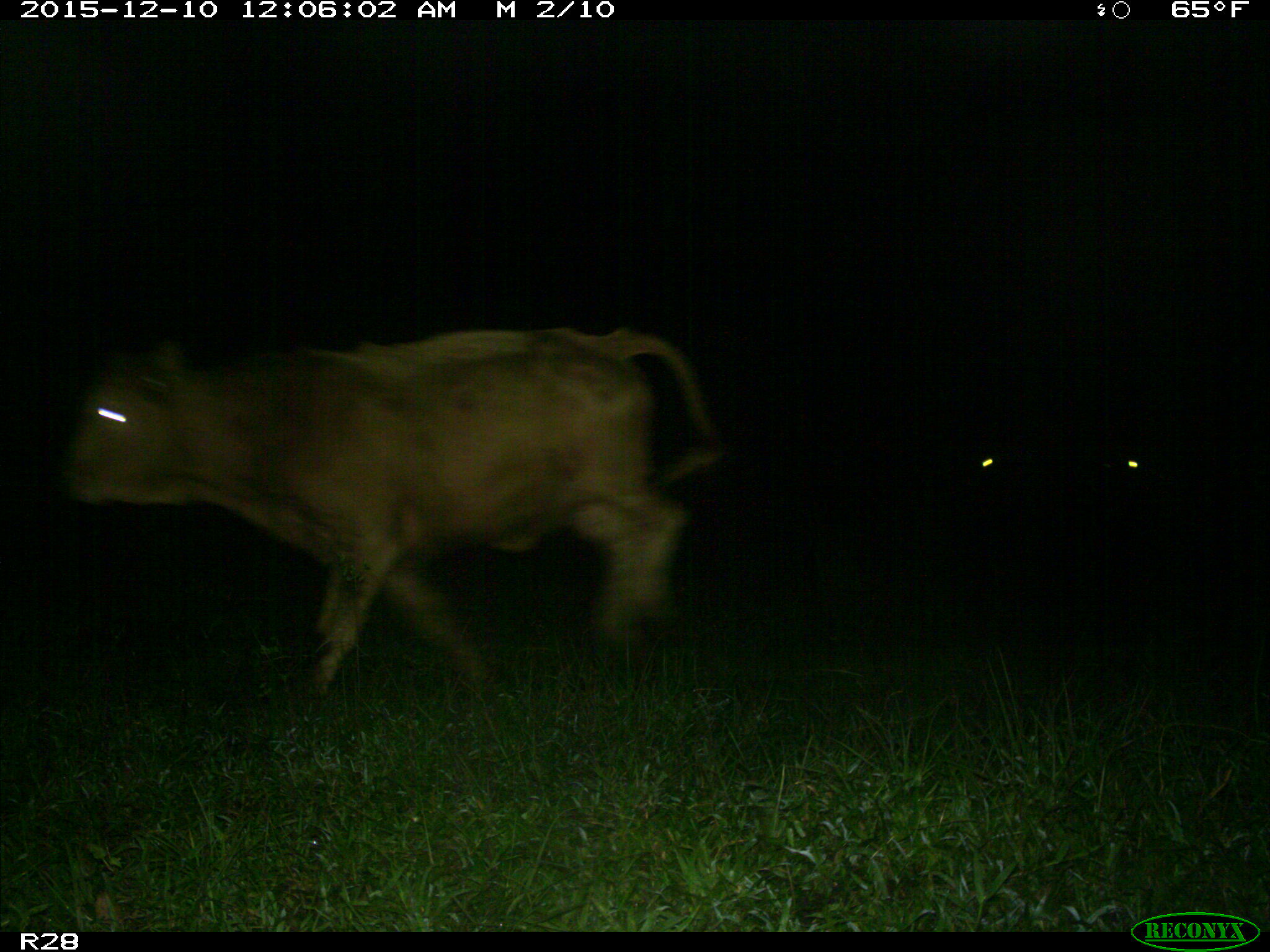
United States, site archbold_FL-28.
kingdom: Animalia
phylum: Chordata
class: Mammalia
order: Artiodactyla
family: Bovidae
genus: Bos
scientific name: Bos taurus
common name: domestic cow